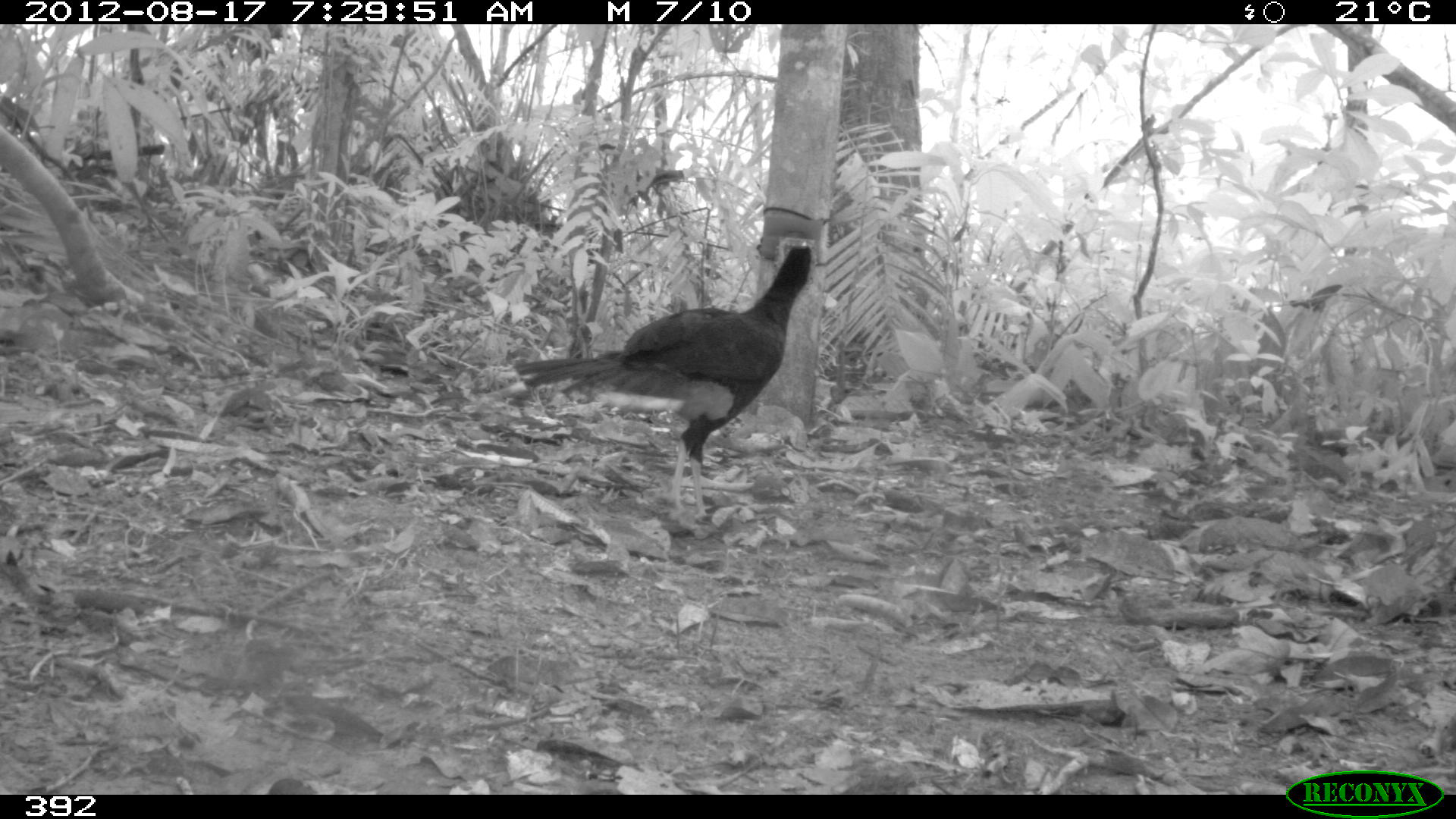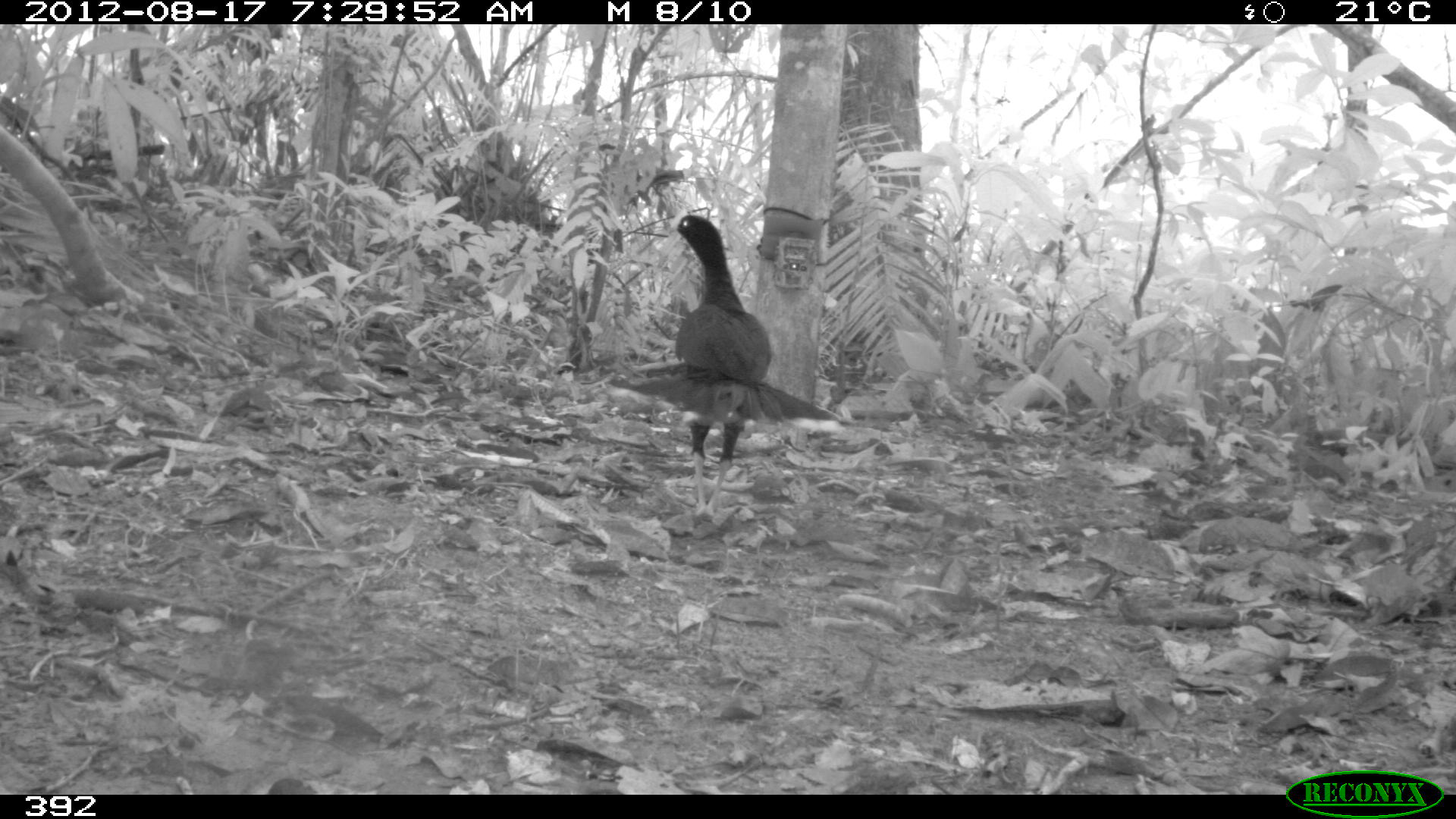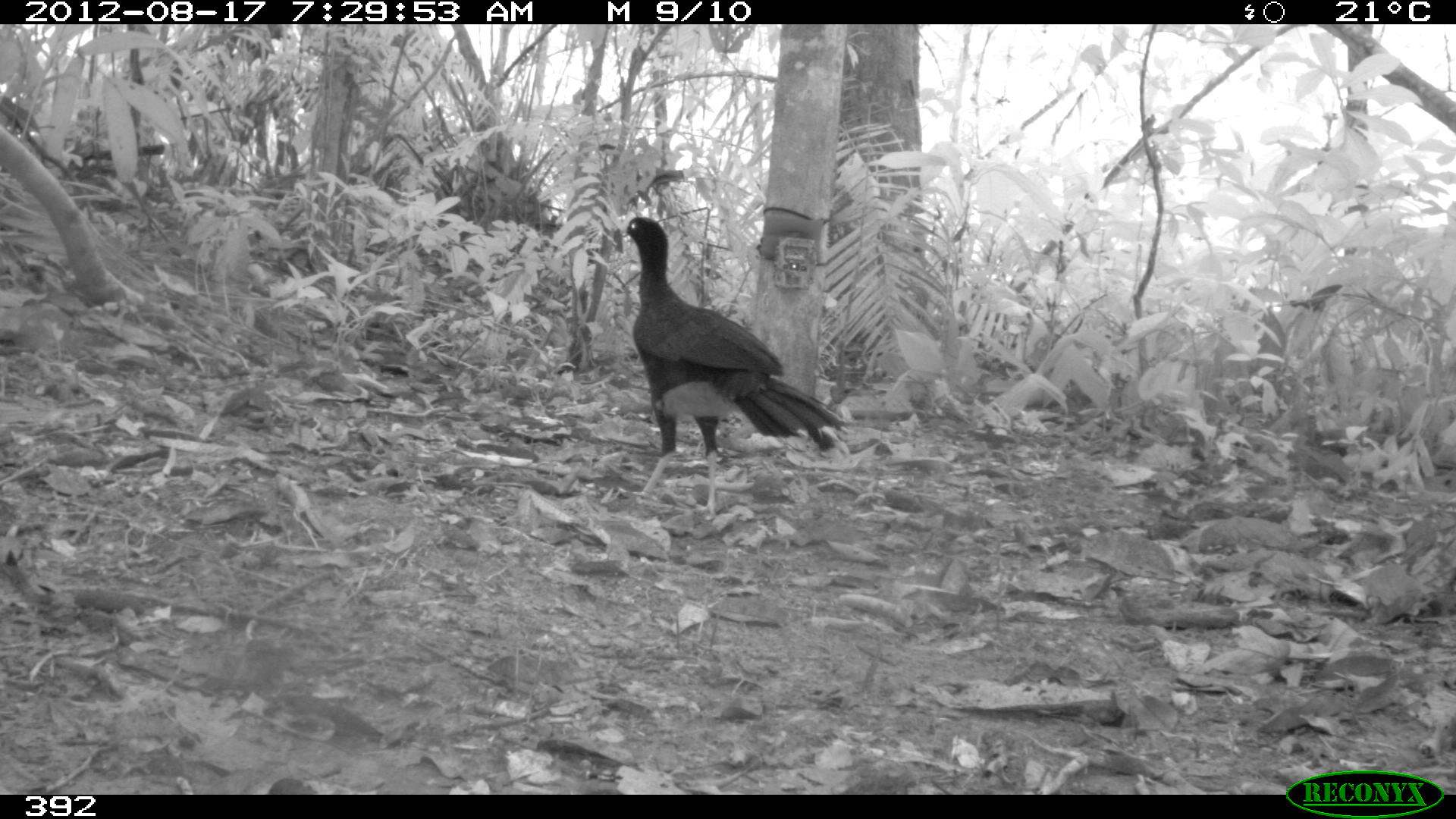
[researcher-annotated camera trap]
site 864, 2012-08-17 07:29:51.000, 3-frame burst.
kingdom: Animalia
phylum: Chordata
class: Aves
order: Galliformes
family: Cracidae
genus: Mitu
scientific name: Mitu tuberosum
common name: razor-billed curassow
Mitu tuberosum (razor-billed curassow).